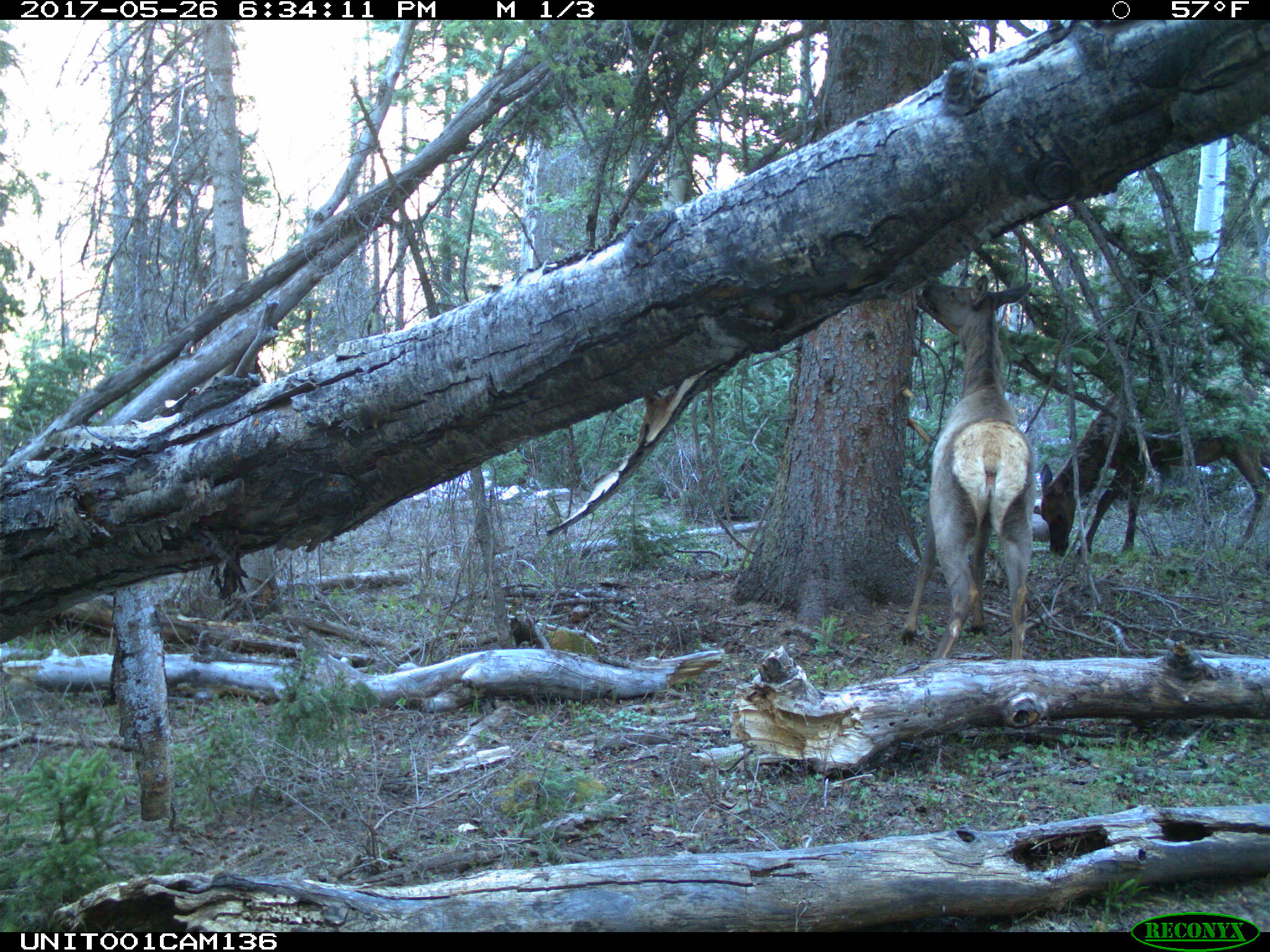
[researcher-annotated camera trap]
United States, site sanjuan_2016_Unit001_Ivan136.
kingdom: Animalia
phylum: Chordata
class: Mammalia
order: Artiodactyla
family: Cervidae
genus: Cervus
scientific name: Cervus elaphus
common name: red deer